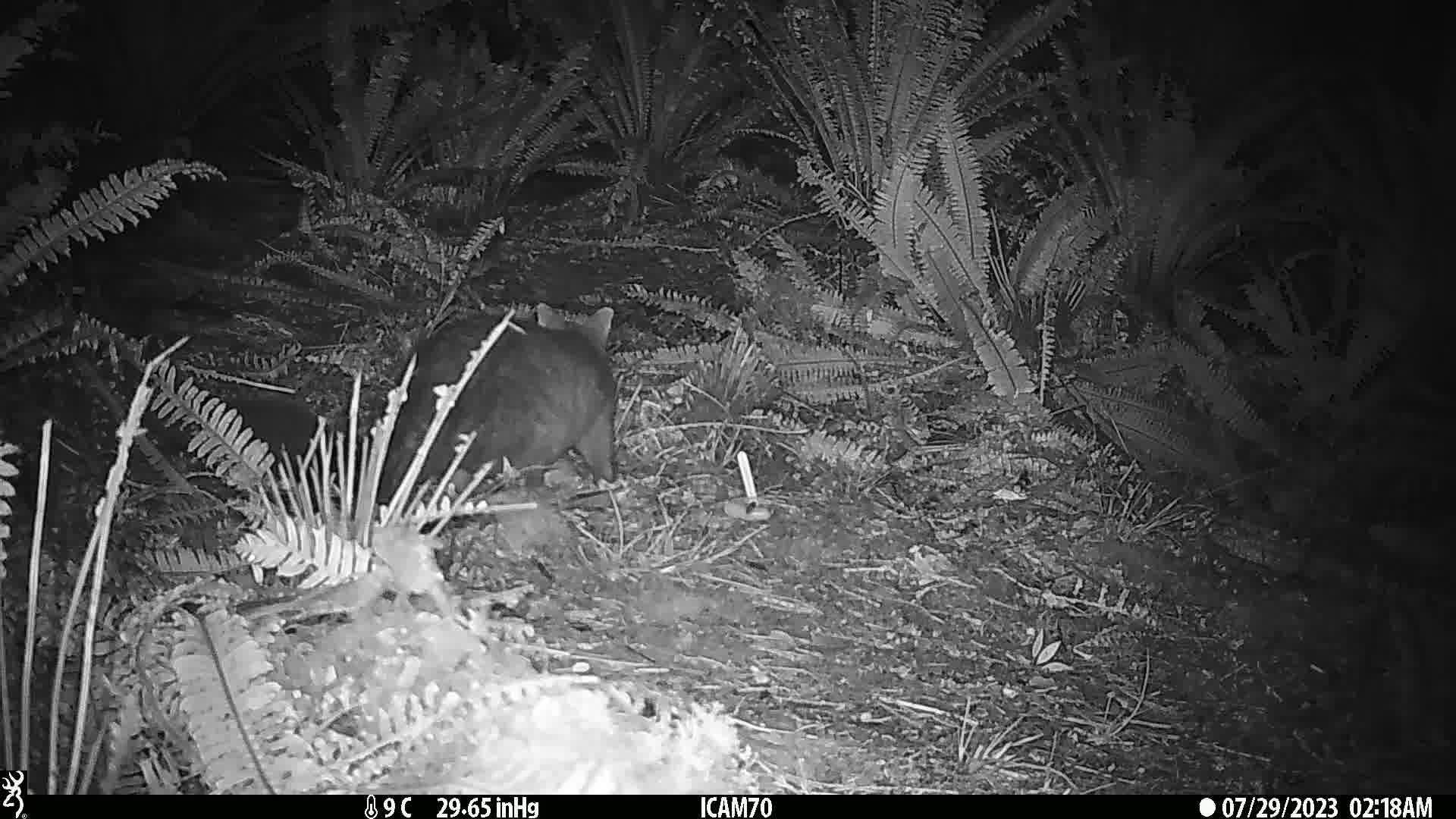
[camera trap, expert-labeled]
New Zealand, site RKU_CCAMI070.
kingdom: Animalia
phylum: Chordata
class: Mammalia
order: Diprotodontia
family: Phalangeridae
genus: Trichosurus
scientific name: Trichosurus vulpecula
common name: common brushtail possum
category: possum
Possum (common brushtail possum) (Trichosurus vulpecula).